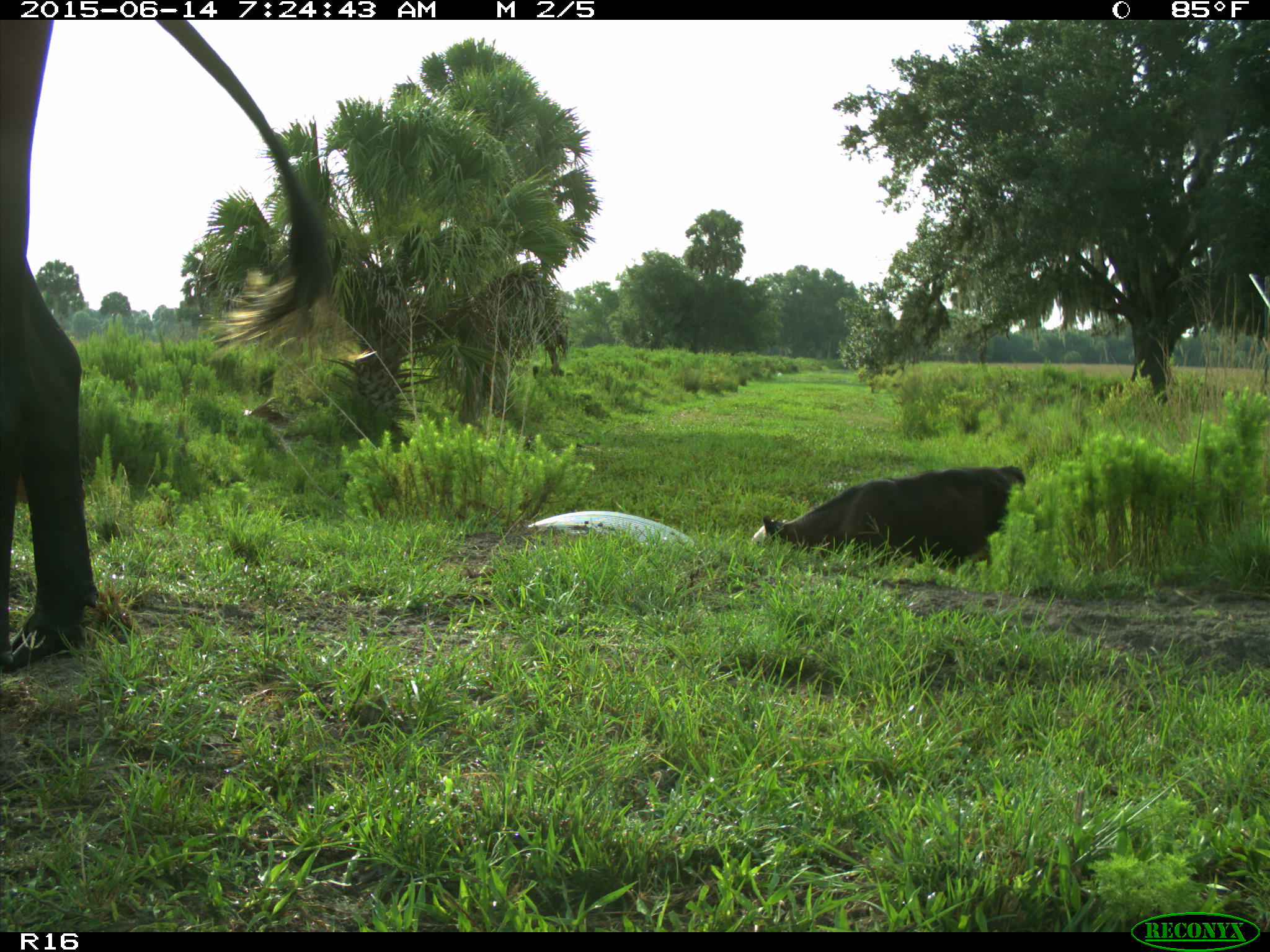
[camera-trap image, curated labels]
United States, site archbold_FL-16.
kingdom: Animalia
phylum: Chordata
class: Mammalia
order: Artiodactyla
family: Bovidae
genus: Bos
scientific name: Bos taurus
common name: domestic cow